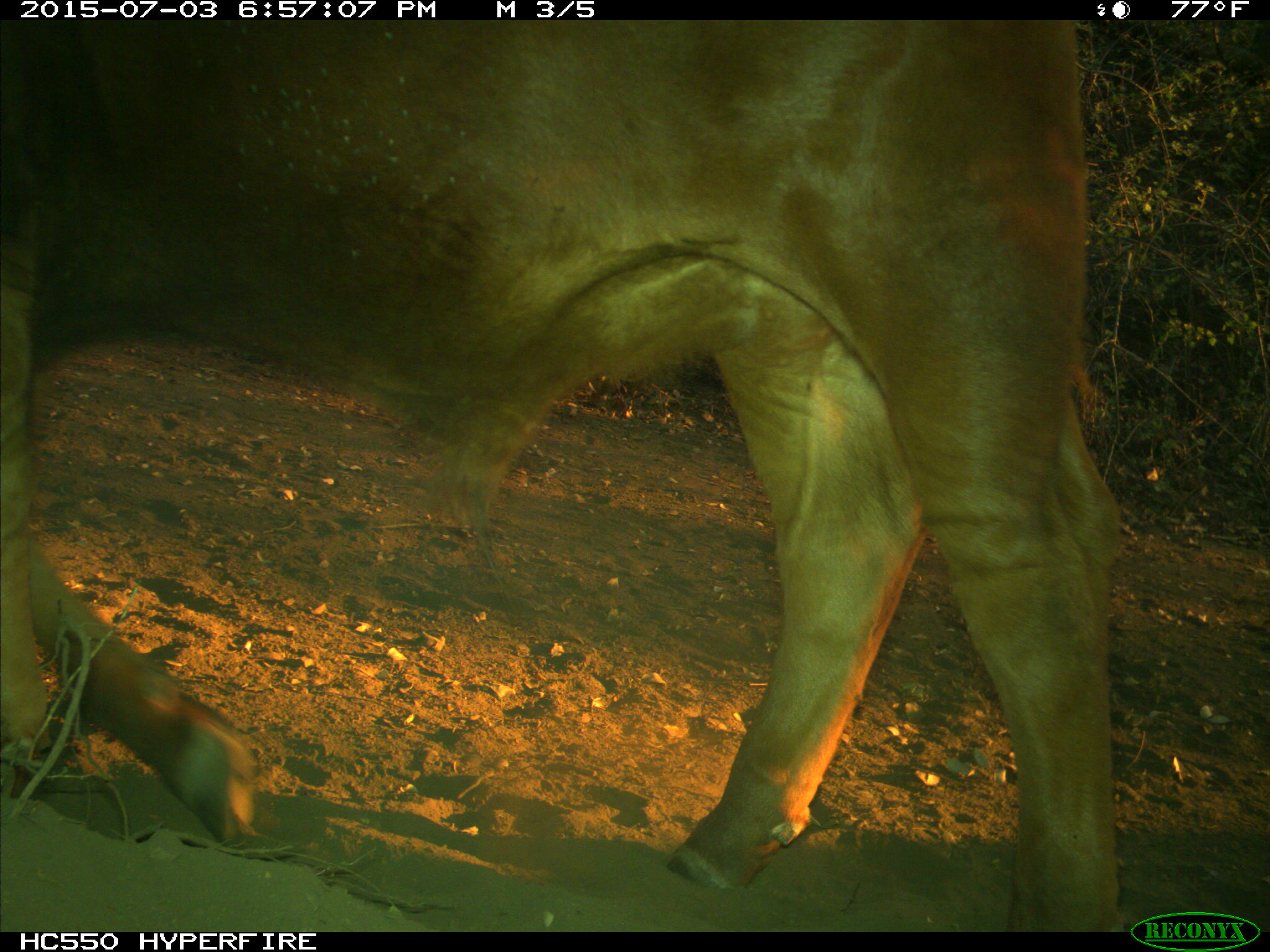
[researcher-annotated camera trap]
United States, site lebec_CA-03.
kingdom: Animalia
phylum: Chordata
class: Mammalia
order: Artiodactyla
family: Bovidae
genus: Bos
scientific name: Bos taurus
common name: domestic cow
Bos taurus (domestic cow).